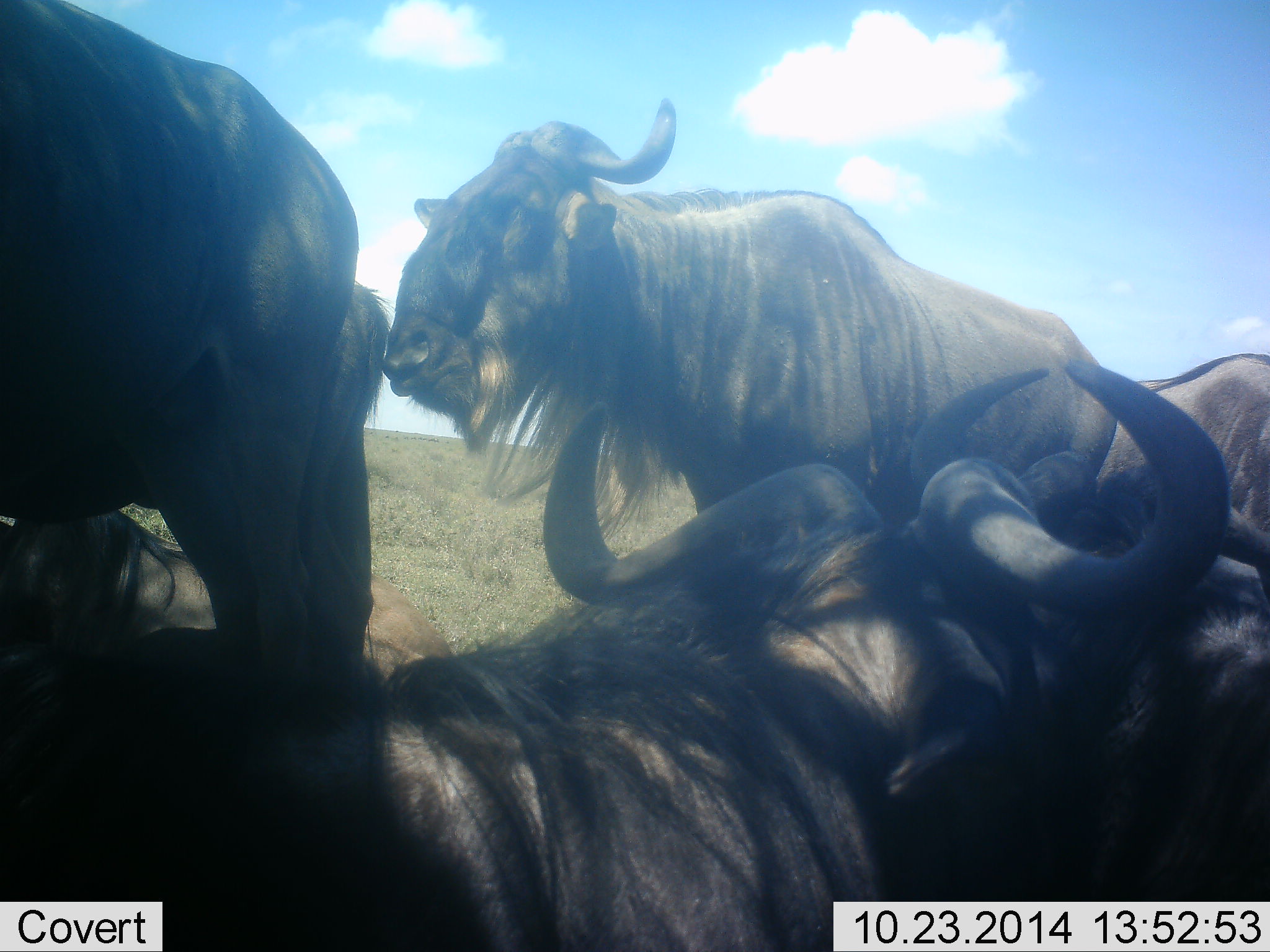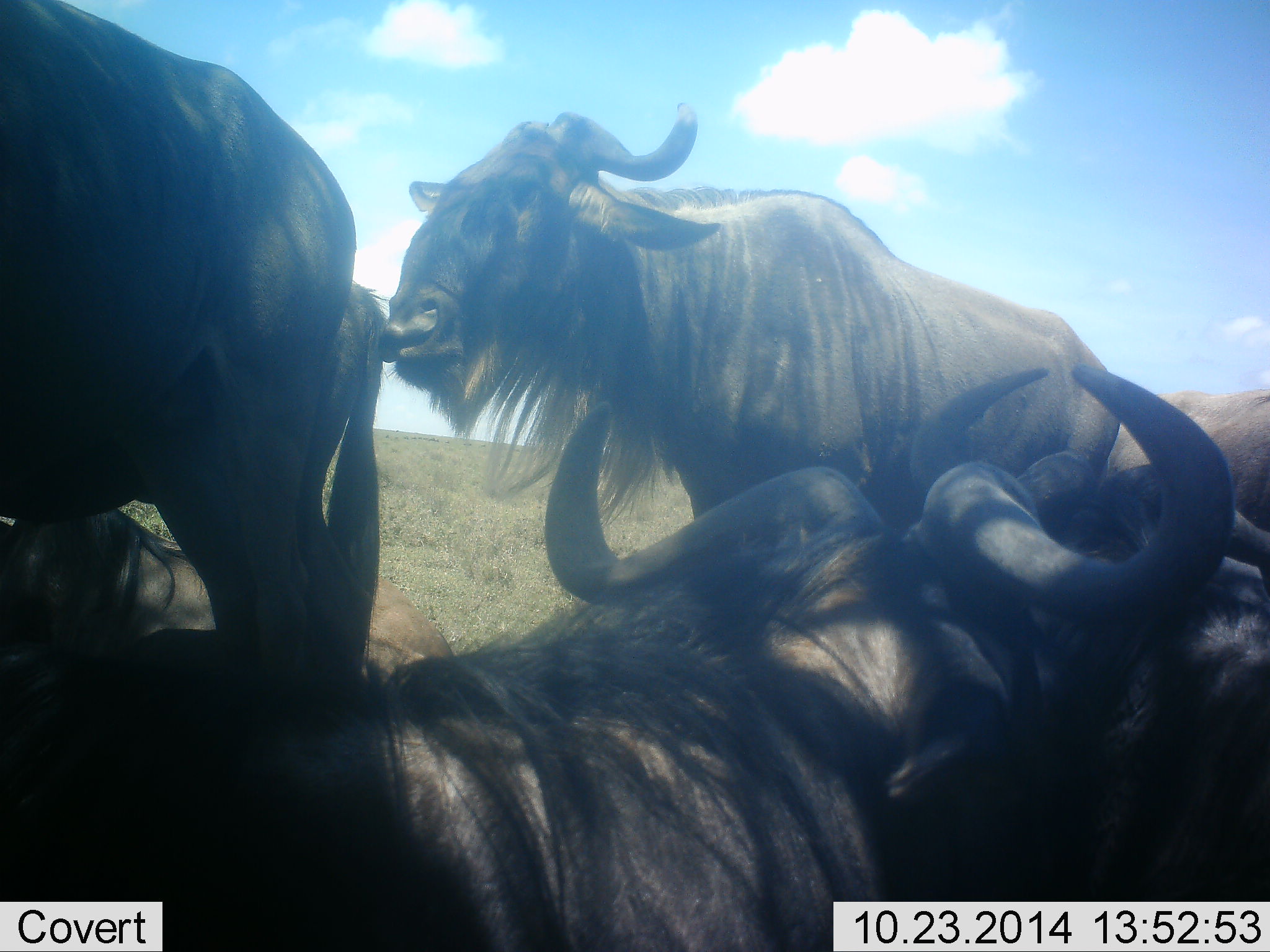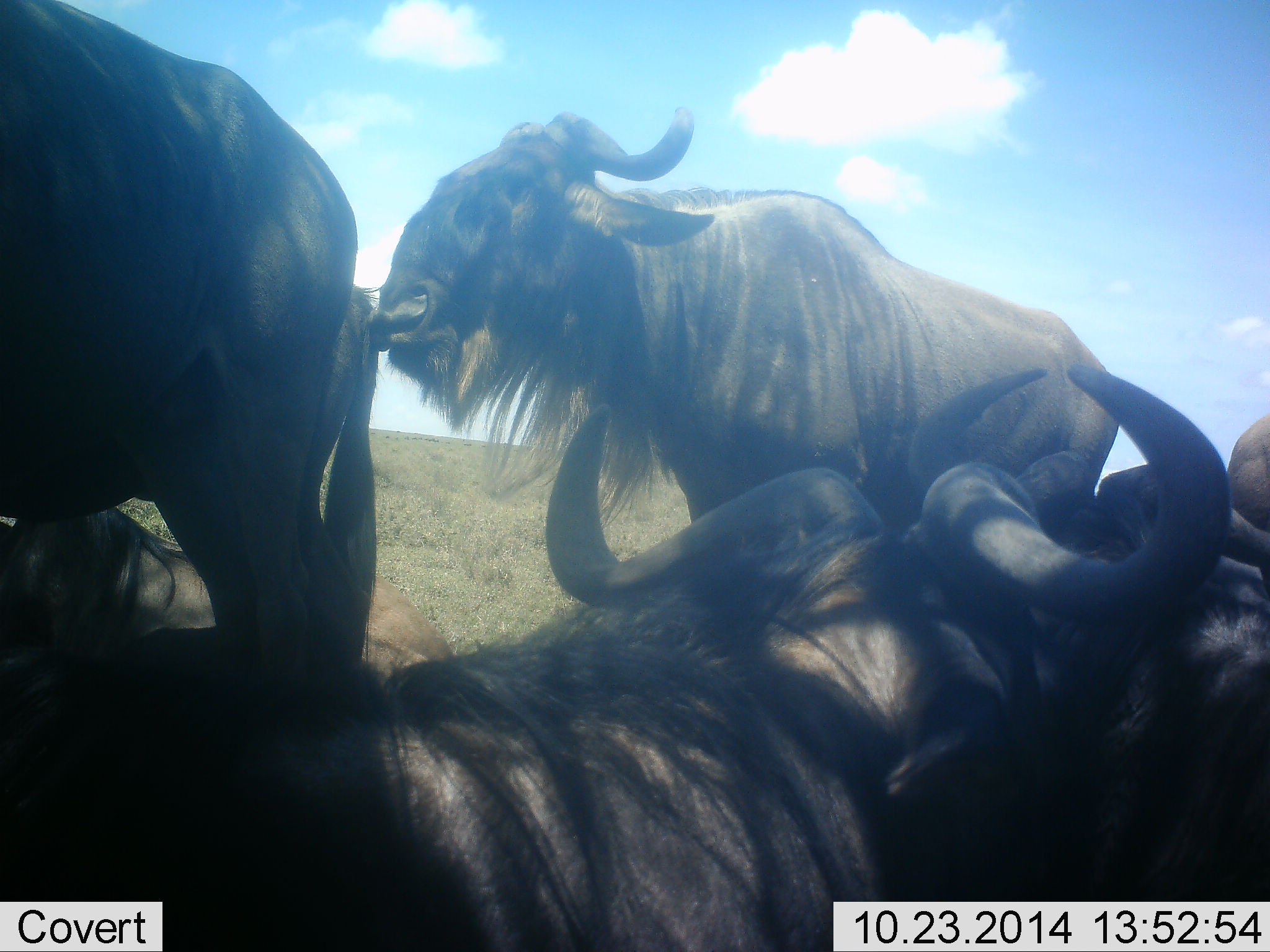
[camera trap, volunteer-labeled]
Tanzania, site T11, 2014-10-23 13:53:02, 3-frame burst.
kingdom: Animalia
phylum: Chordata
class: Mammalia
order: Artiodactyla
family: Bovidae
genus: Connochaetes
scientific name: Connochaetes taurinus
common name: blue wildebeest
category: wildebeest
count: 6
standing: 100%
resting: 100%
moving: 30%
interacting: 40%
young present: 20%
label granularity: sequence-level